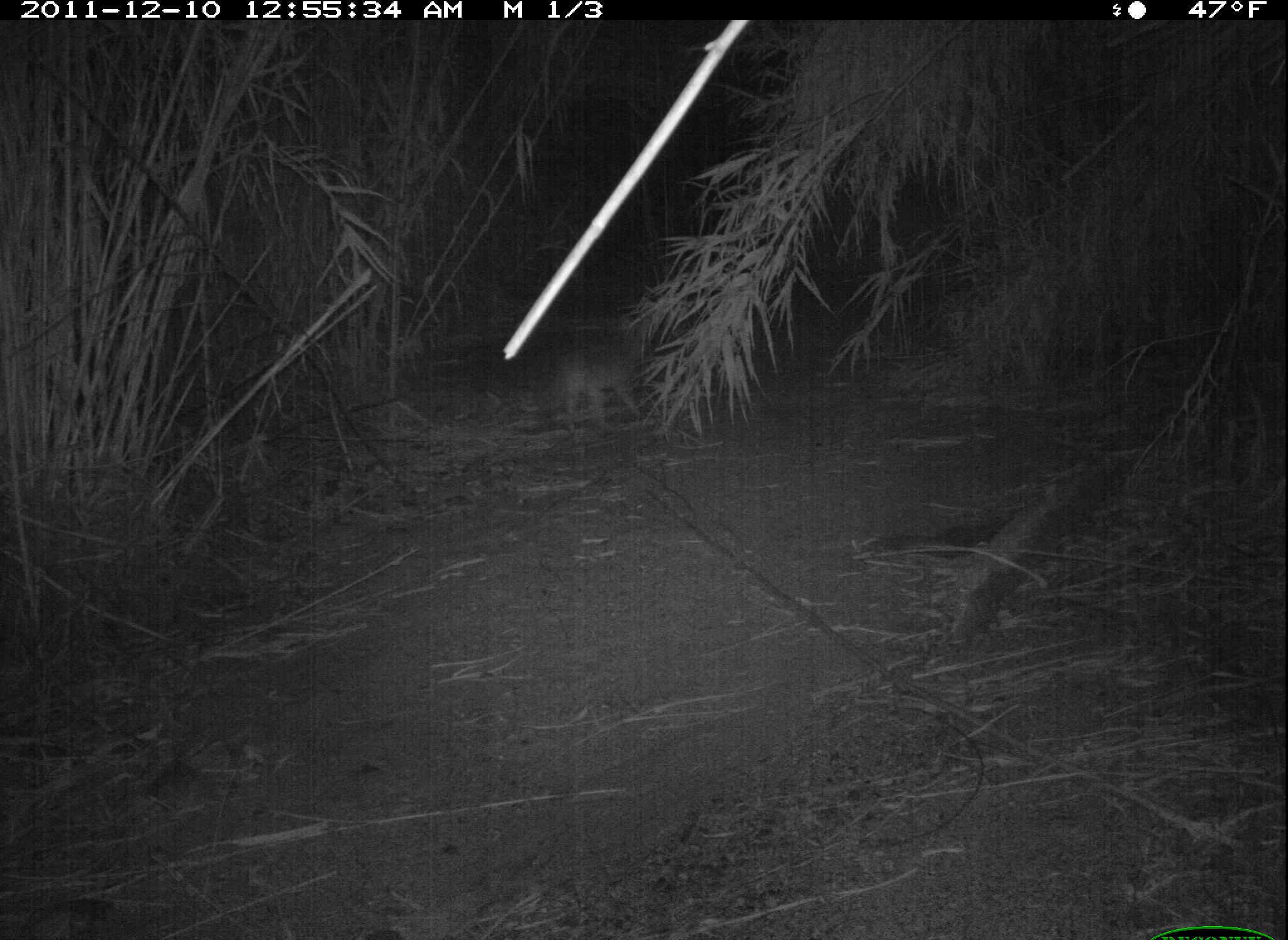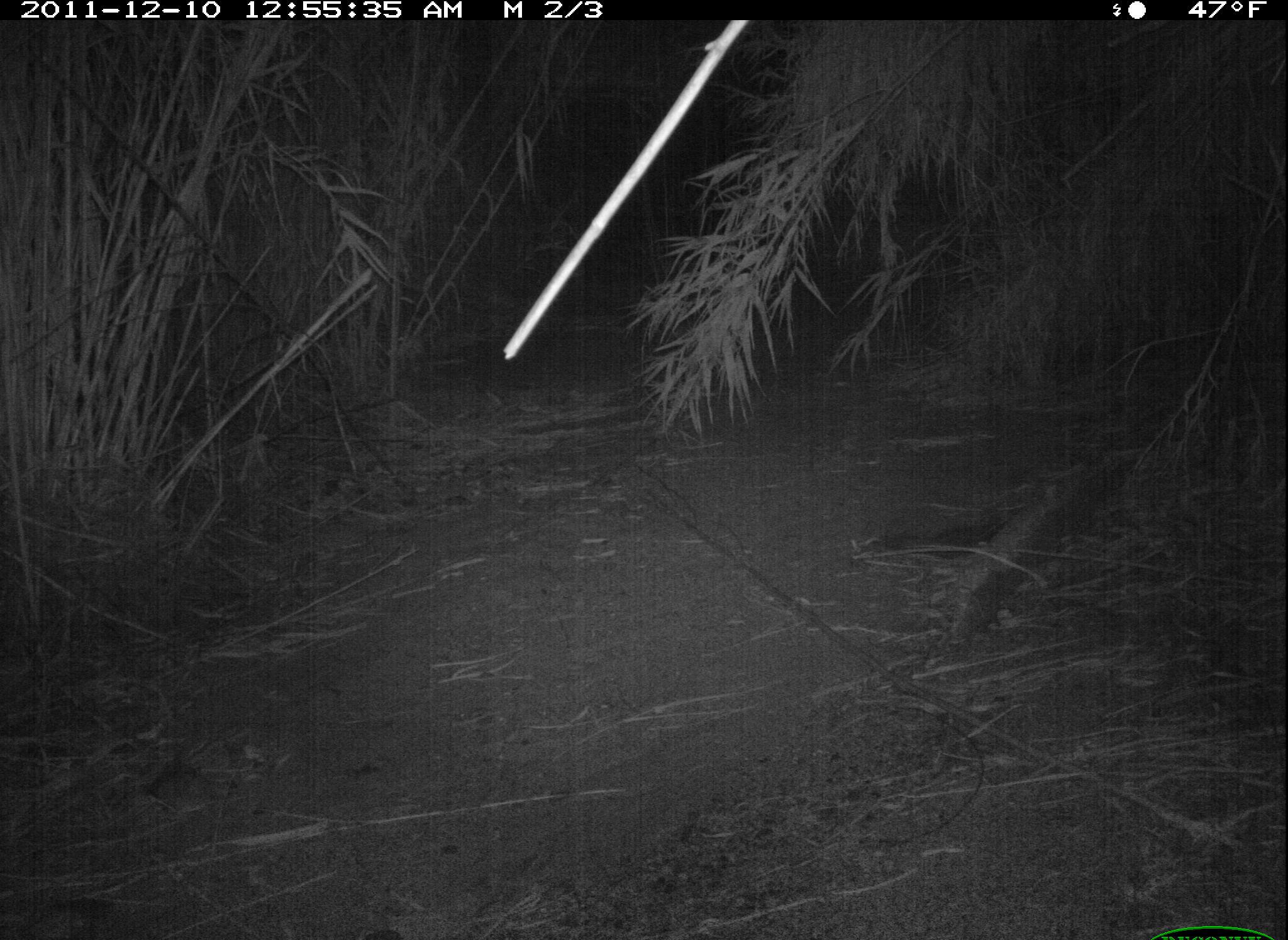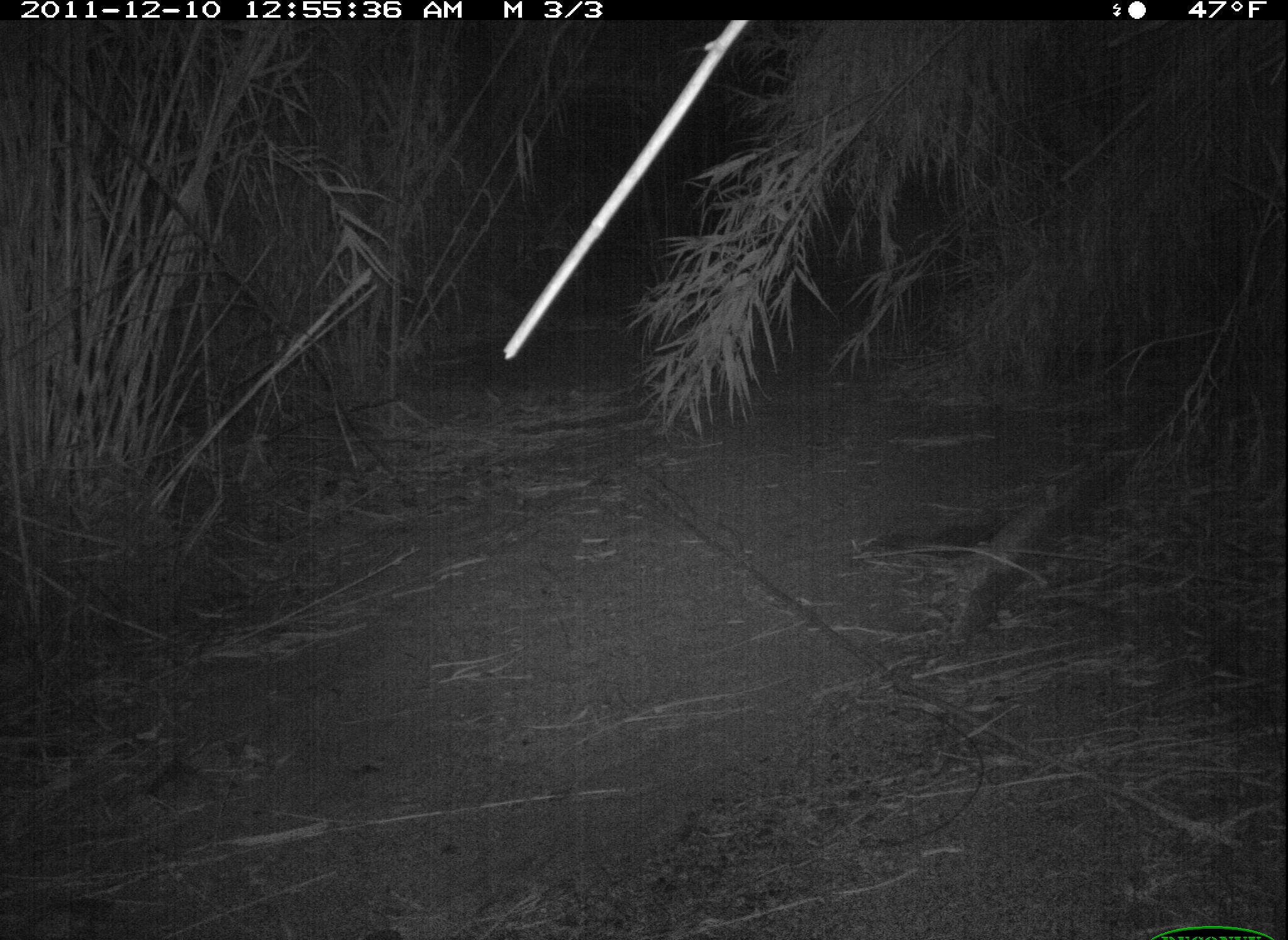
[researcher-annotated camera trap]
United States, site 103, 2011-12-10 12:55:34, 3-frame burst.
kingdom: Animalia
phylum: Chordata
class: Mammalia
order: Carnivora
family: Canidae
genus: Canis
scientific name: Canis latrans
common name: coyote